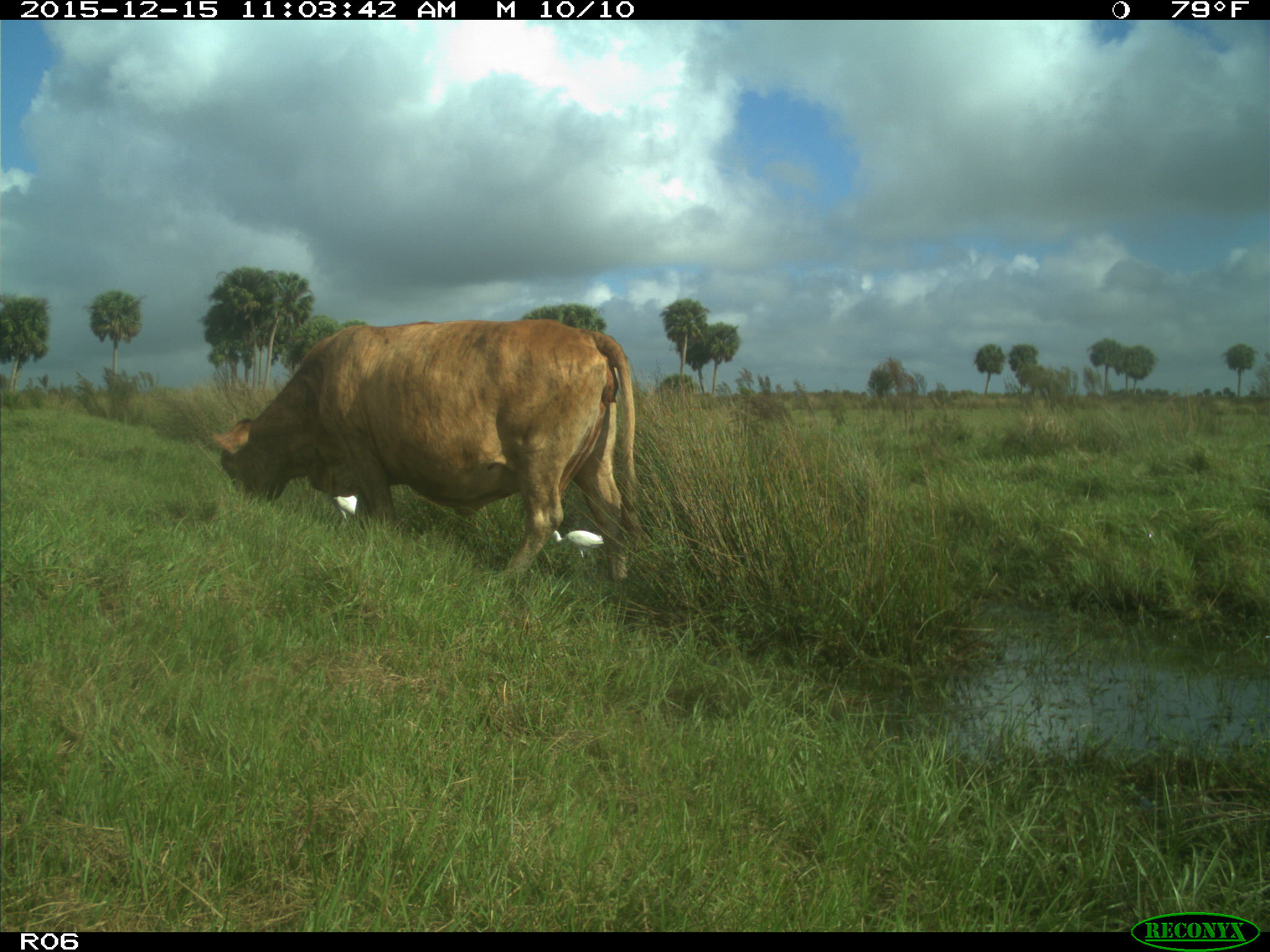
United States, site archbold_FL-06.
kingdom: Animalia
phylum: Chordata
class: Mammalia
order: Artiodactyla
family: Bovidae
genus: Bos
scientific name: Bos taurus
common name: domestic cow